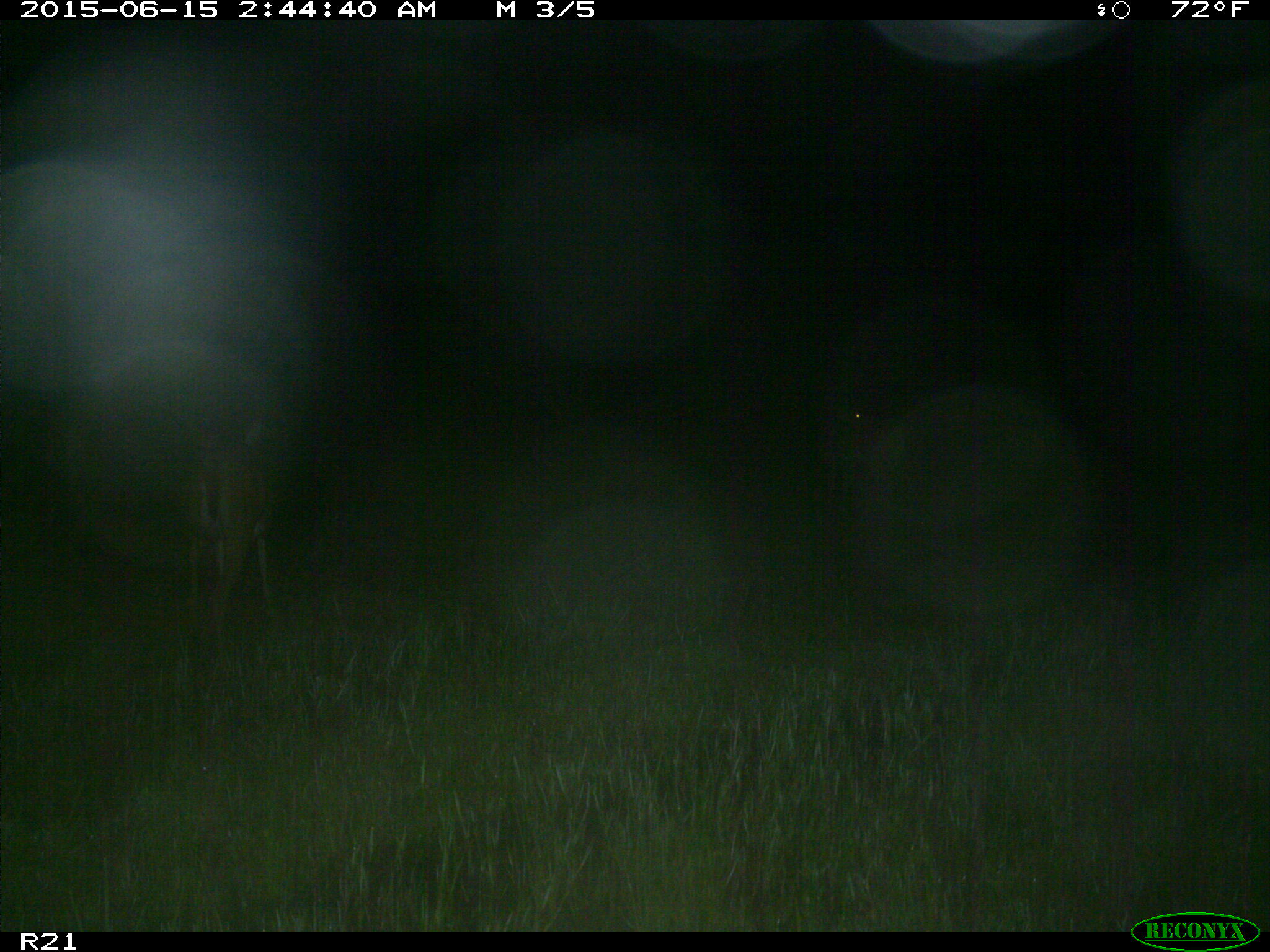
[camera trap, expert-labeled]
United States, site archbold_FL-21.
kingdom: Animalia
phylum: Chordata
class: Mammalia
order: Artiodactyla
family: Cervidae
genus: Odocoileus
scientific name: Odocoileus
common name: deer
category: unidentified deer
Unidentified deer (deer) (Odocoileus).